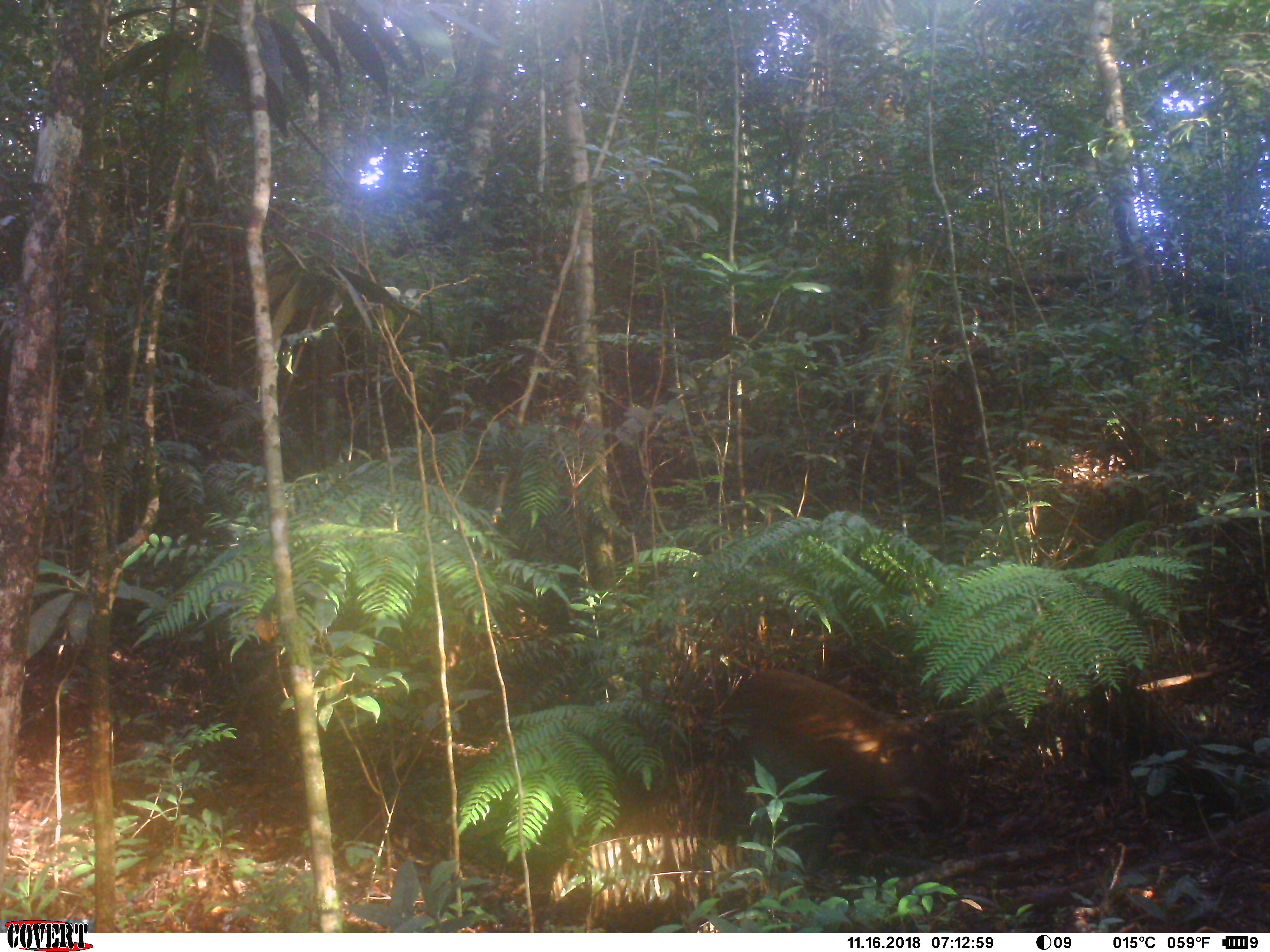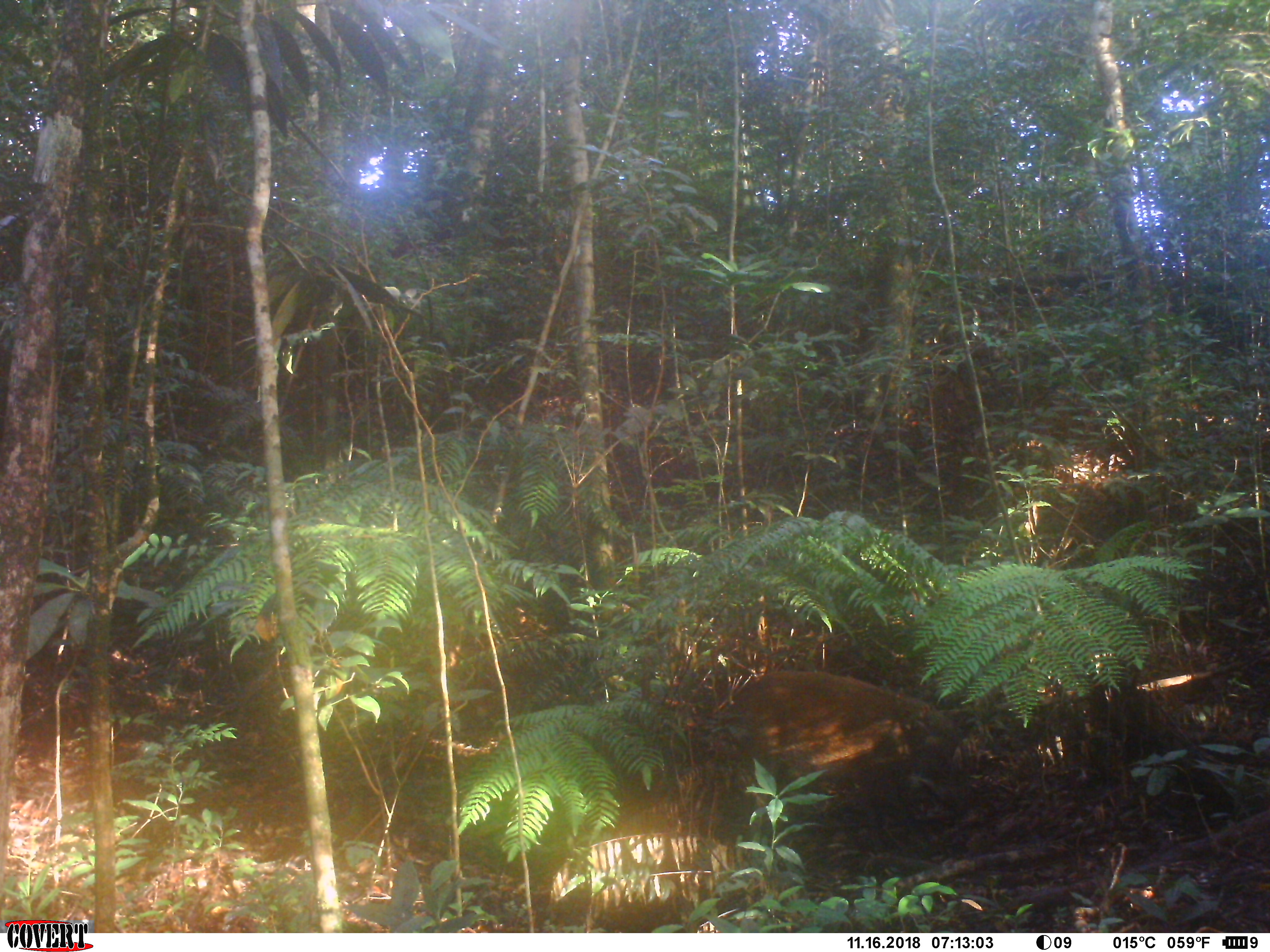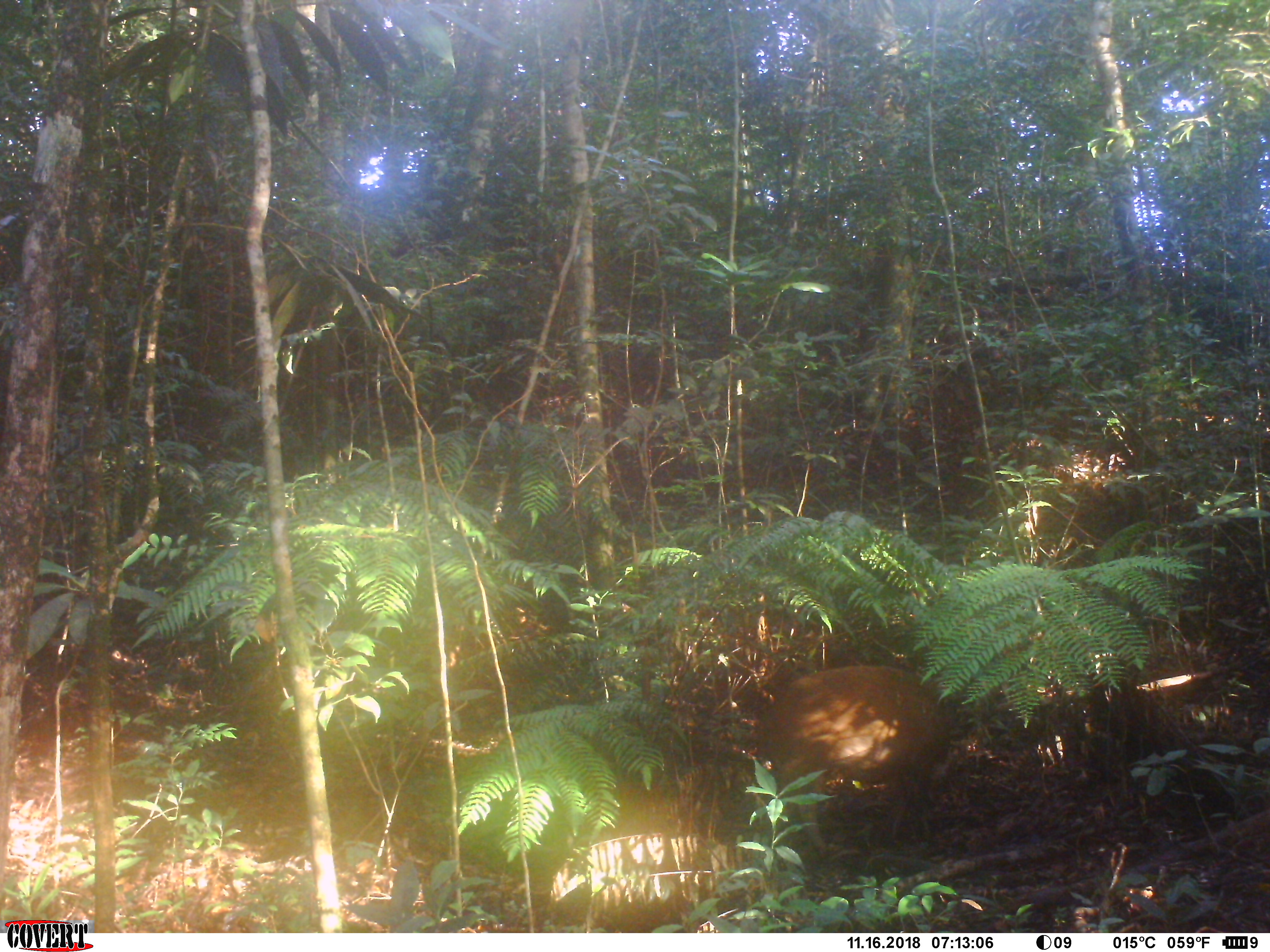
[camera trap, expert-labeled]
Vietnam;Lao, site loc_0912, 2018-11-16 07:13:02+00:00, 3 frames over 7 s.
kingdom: Animalia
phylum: Chordata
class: Mammalia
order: Artiodactyla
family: Suidae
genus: Sus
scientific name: Sus scrofa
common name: eurasian wild pig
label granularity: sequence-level